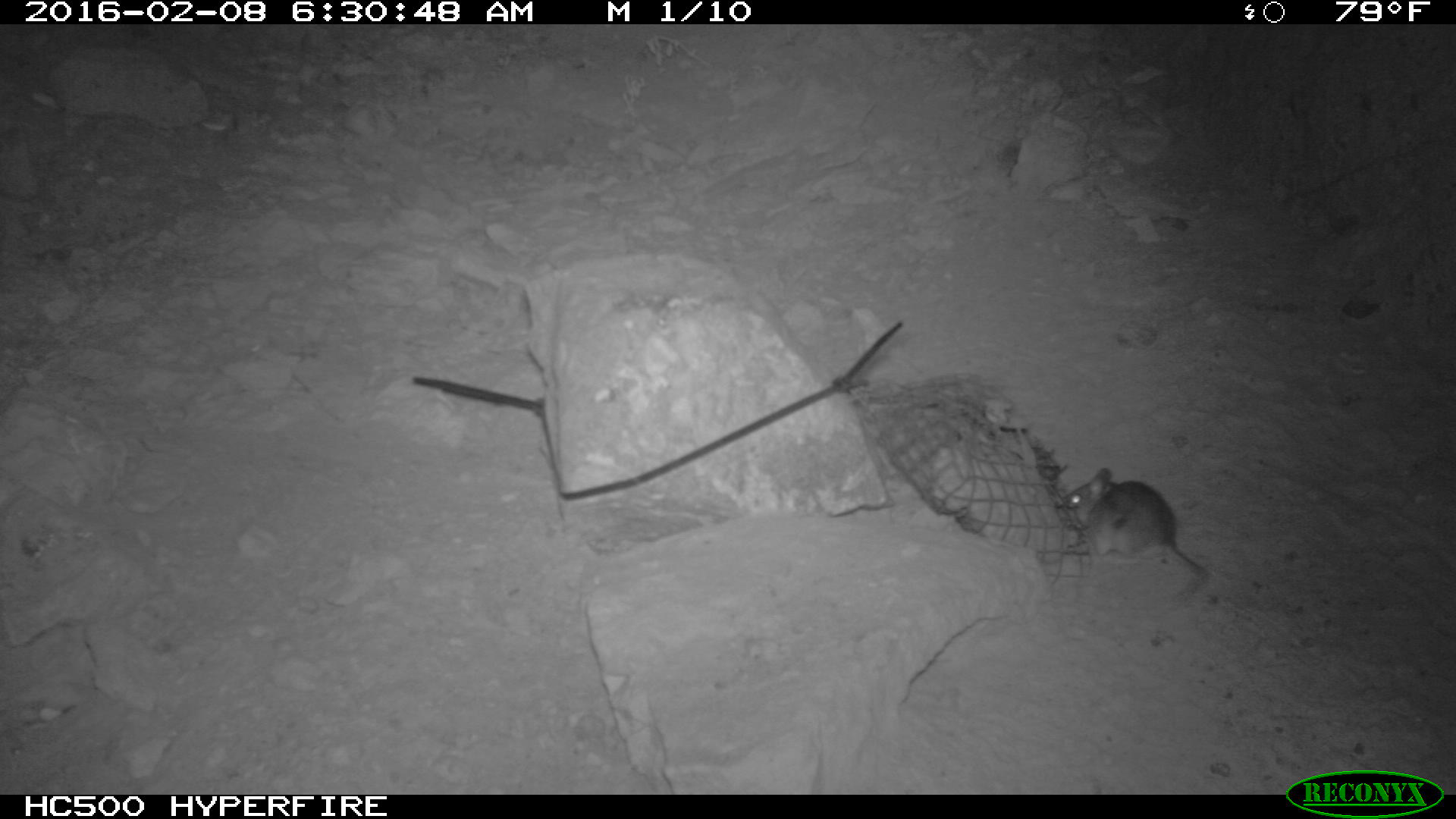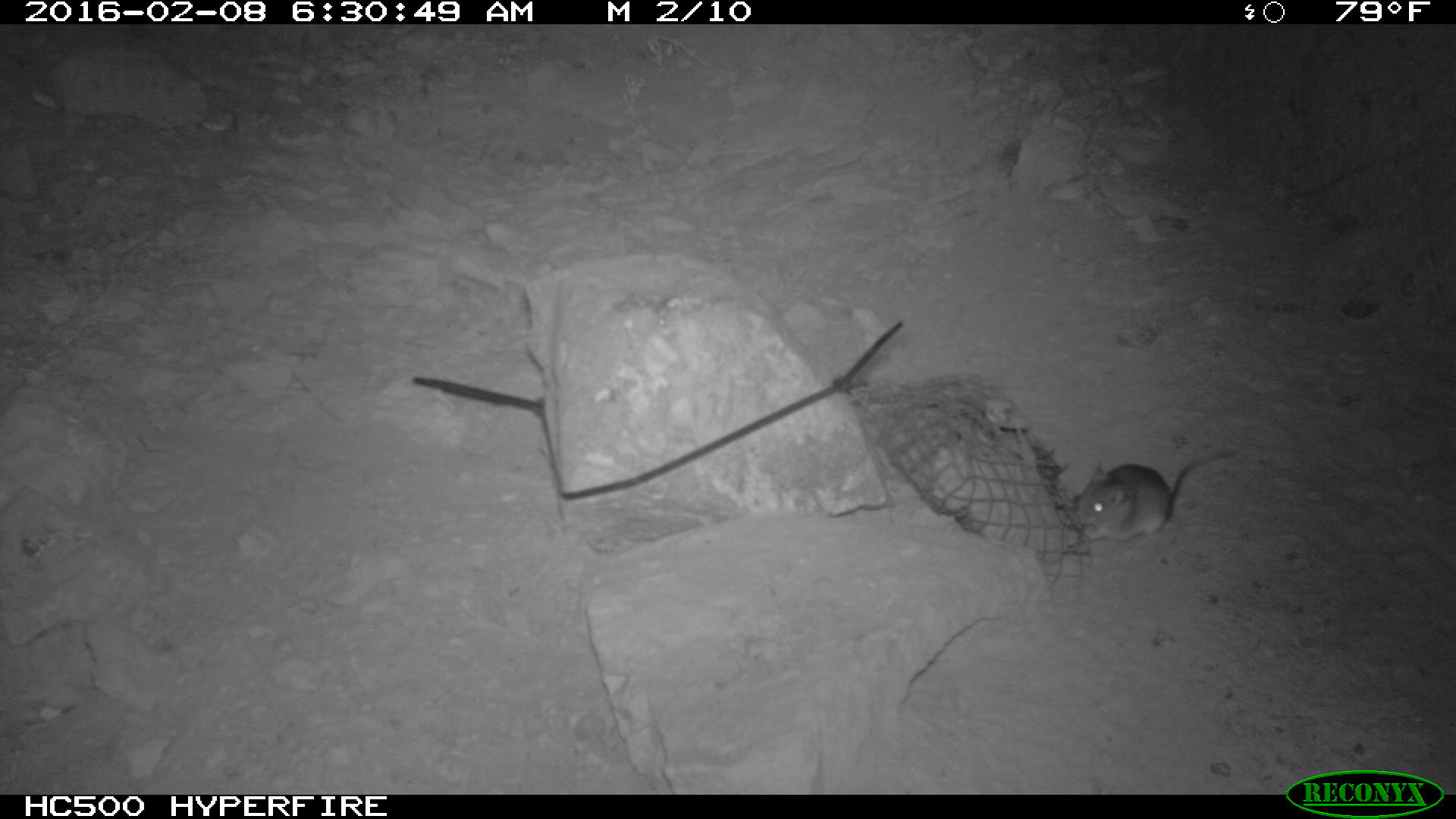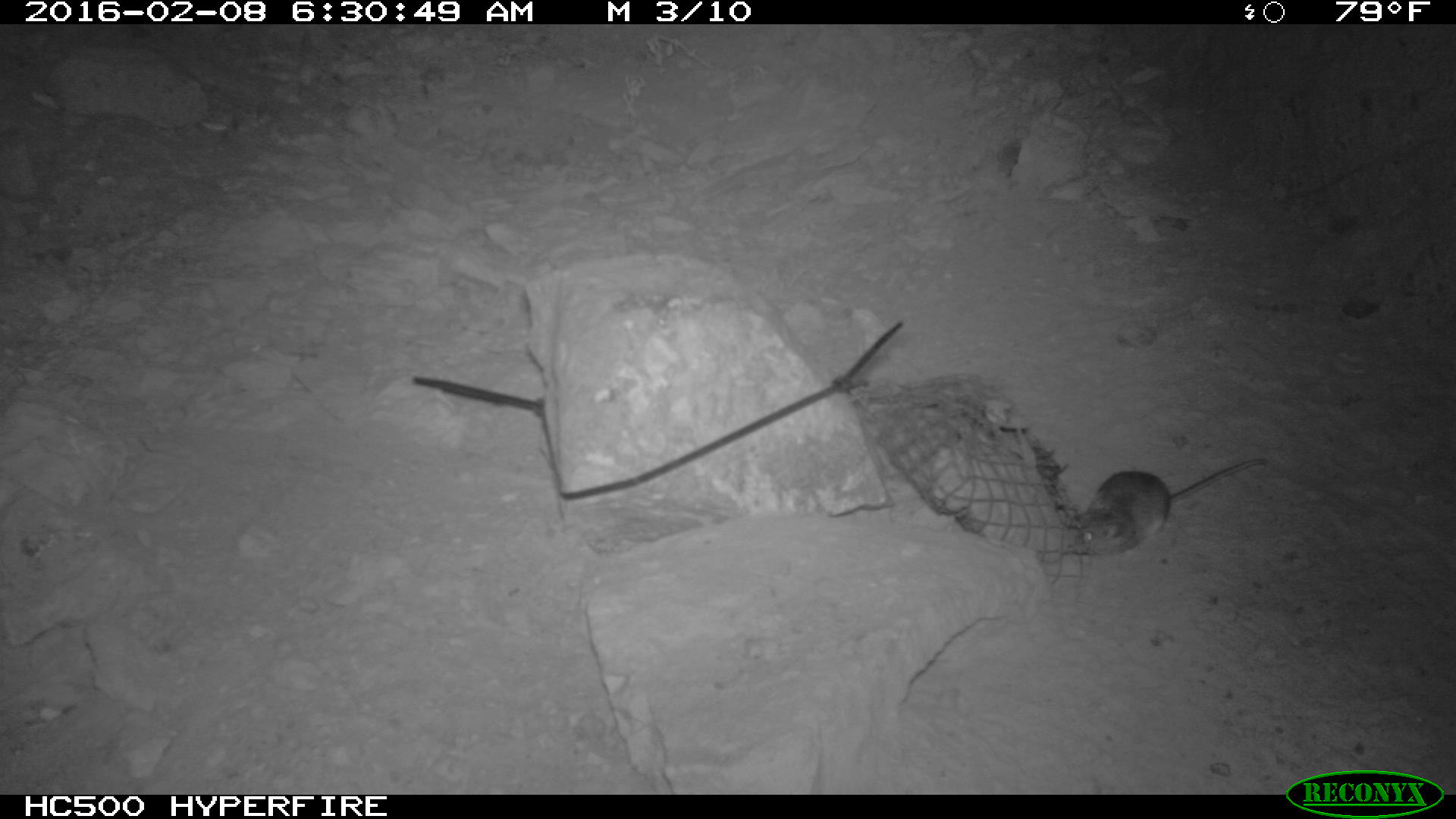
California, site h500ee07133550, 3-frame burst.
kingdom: Animalia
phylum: Chordata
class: Mammalia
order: Rodentia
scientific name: Rodentia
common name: rodent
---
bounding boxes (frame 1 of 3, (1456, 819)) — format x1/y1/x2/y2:
rodent: 1062/469/1209/598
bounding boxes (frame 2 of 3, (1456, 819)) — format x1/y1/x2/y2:
rodent: 1071/444/1237/545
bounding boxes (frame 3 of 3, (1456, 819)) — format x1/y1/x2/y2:
rodent: 1068/457/1275/554